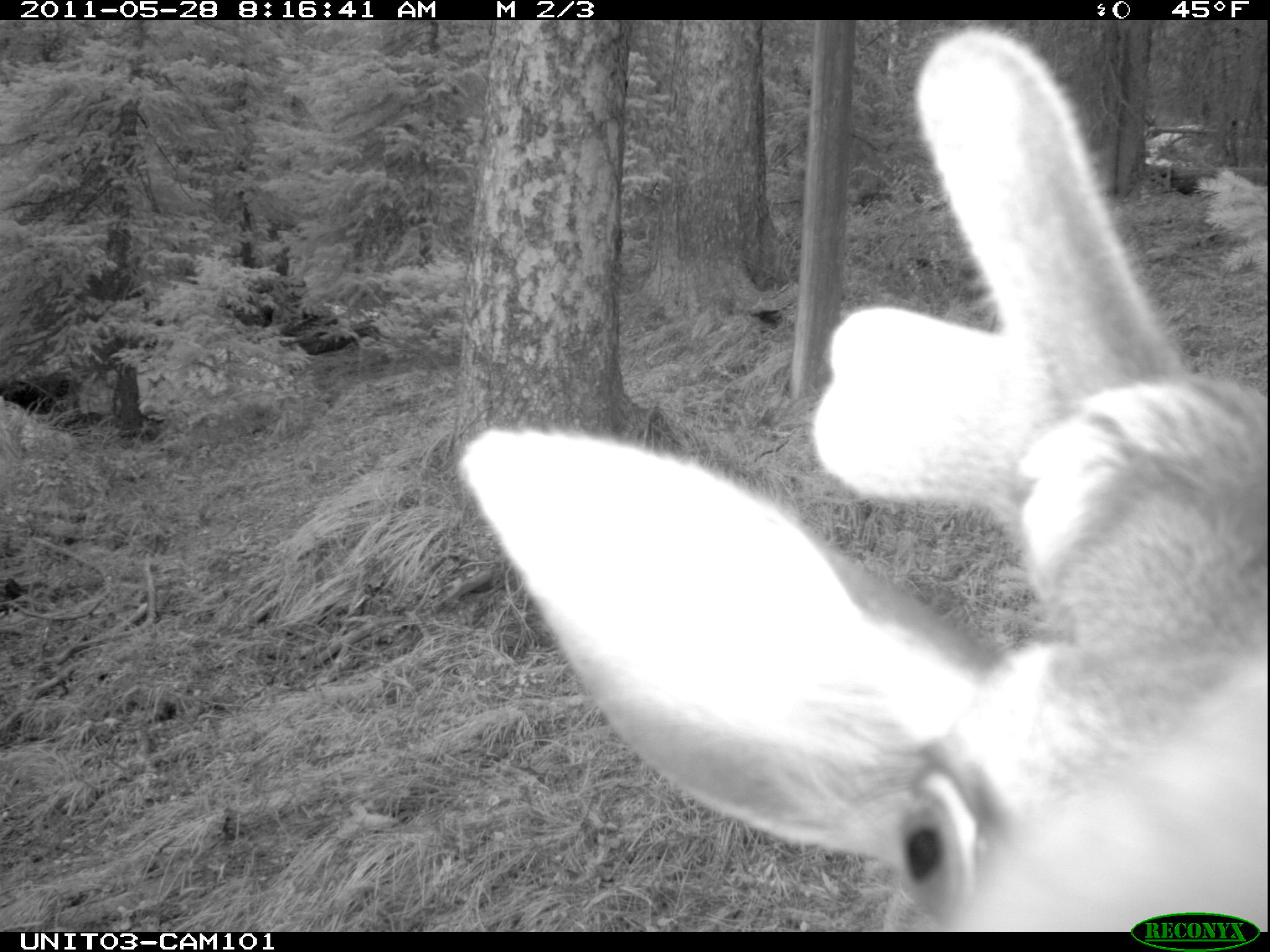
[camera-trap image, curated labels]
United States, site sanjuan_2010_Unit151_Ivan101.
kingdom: Animalia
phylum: Chordata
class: Mammalia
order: Artiodactyla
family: Cervidae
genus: Cervus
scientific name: Cervus elaphus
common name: red deer